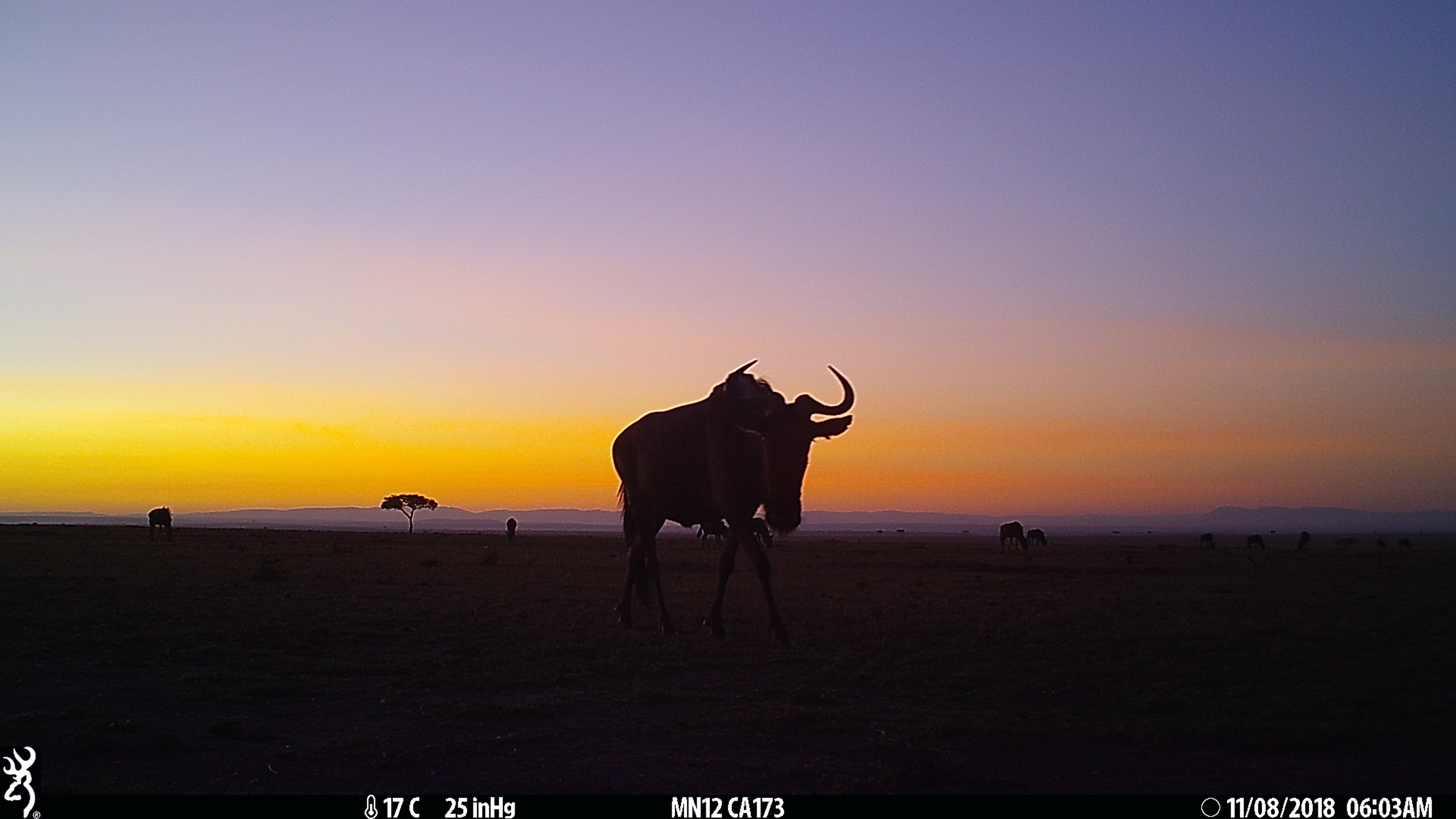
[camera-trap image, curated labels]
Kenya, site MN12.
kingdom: Animalia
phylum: Chordata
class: Mammalia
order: Artiodactyla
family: Bovidae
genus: Connochaetes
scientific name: Connochaetes taurinus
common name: blue wildebeest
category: wildebeest